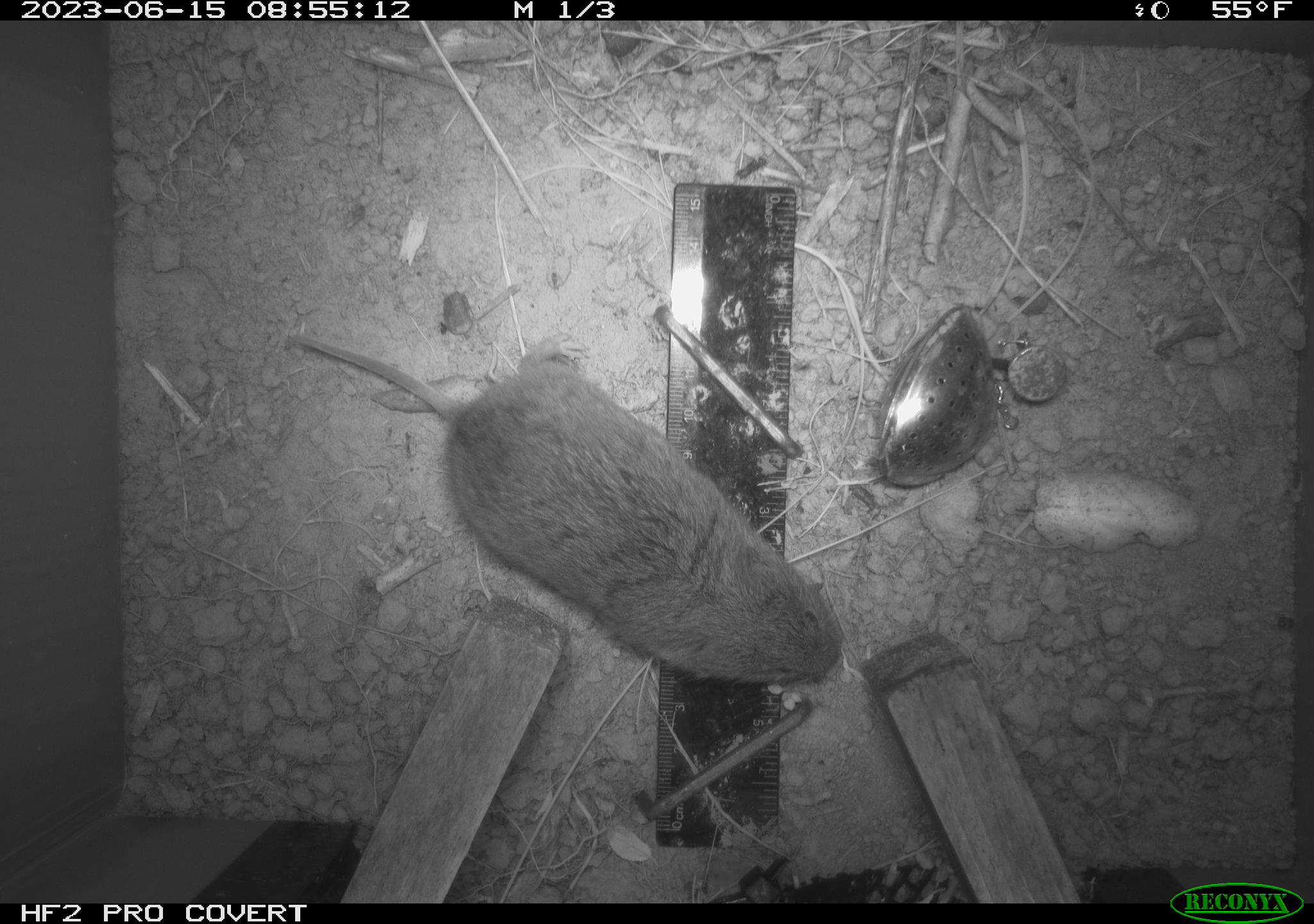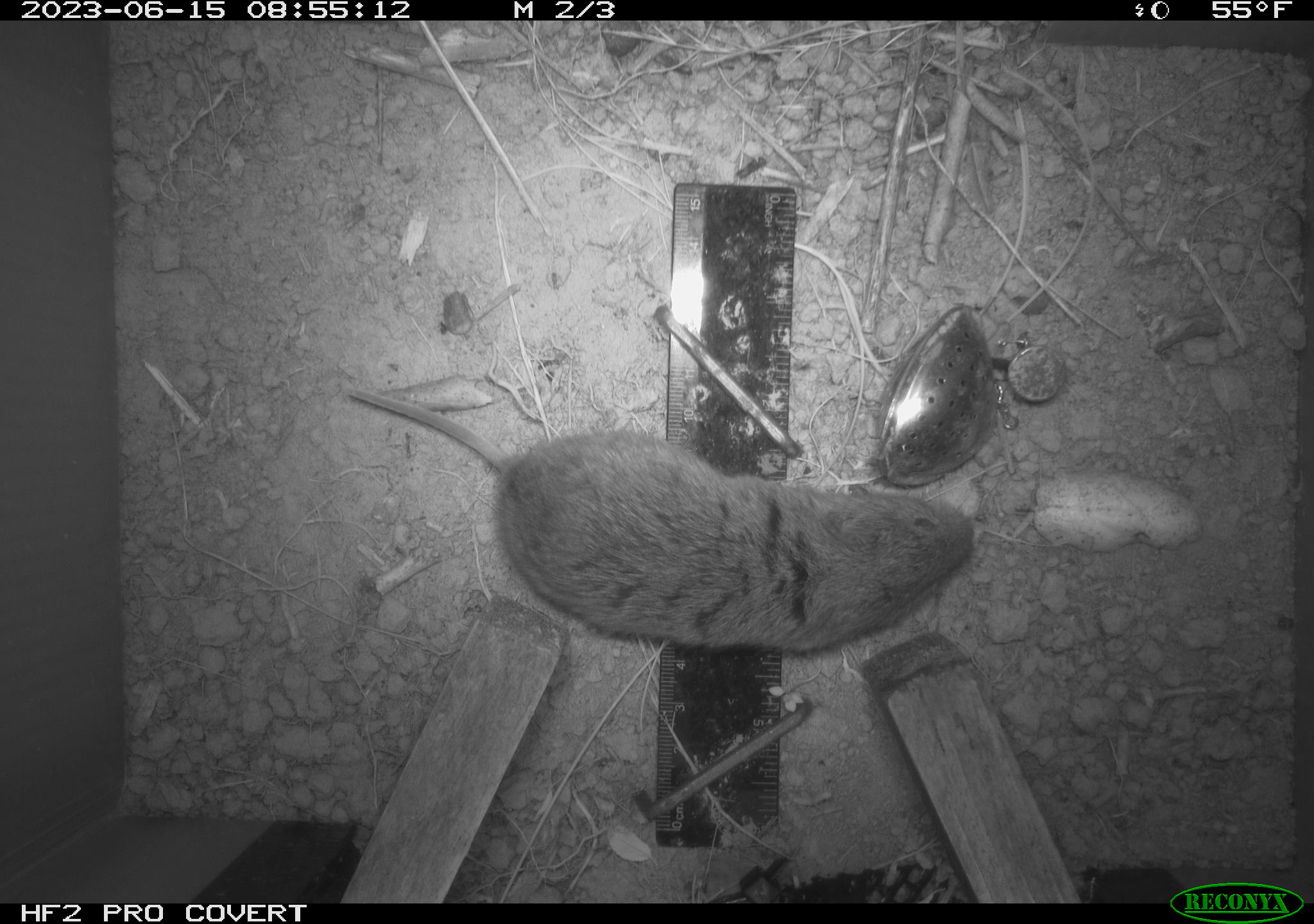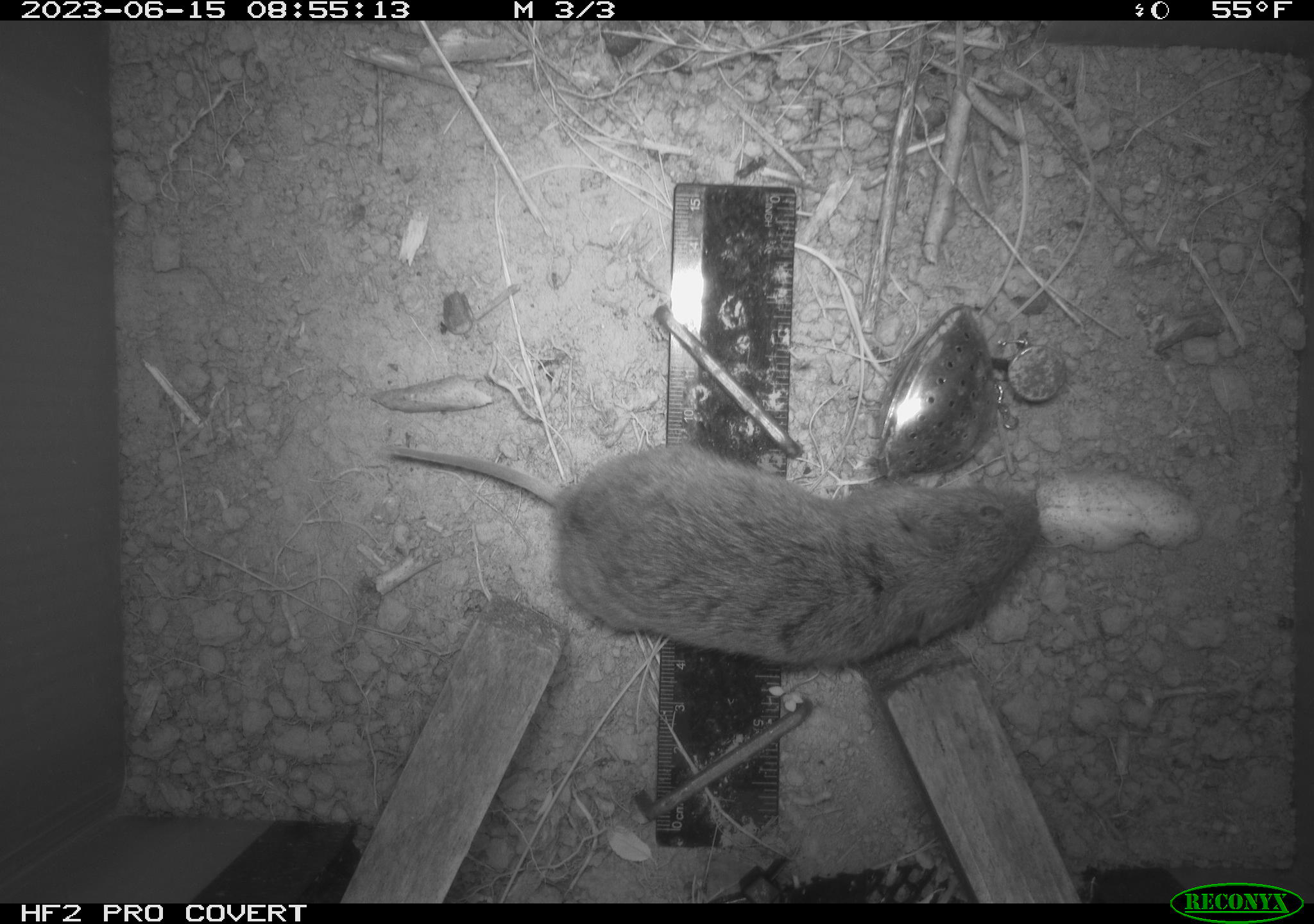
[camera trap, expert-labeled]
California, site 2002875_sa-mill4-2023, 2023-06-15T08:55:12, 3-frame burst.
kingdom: Animalia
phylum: Chordata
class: Mammalia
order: Rodentia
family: Cricetidae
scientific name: Arvicolinae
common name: voles, lemmings, and muskrats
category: arvicolinae subfamily